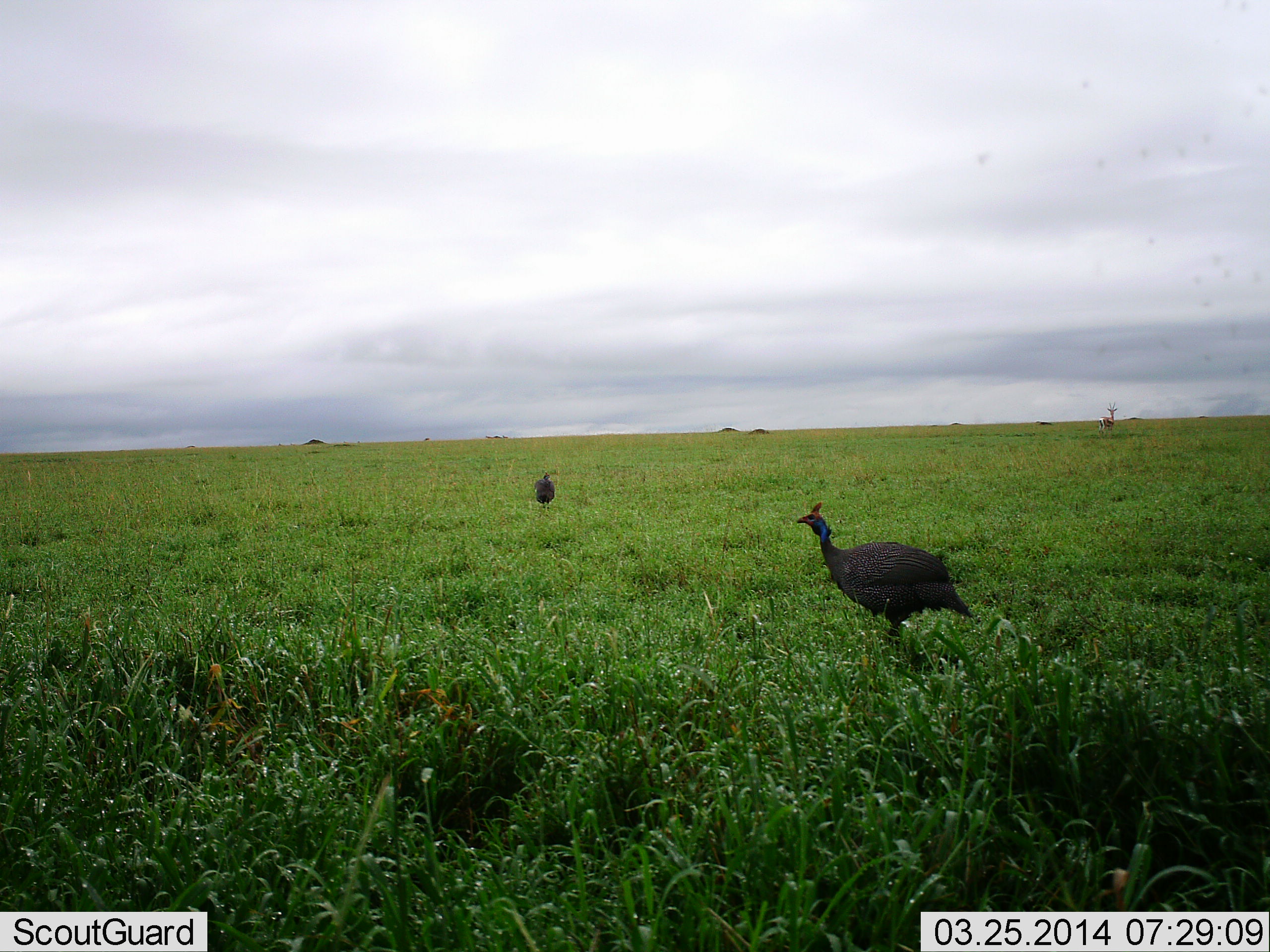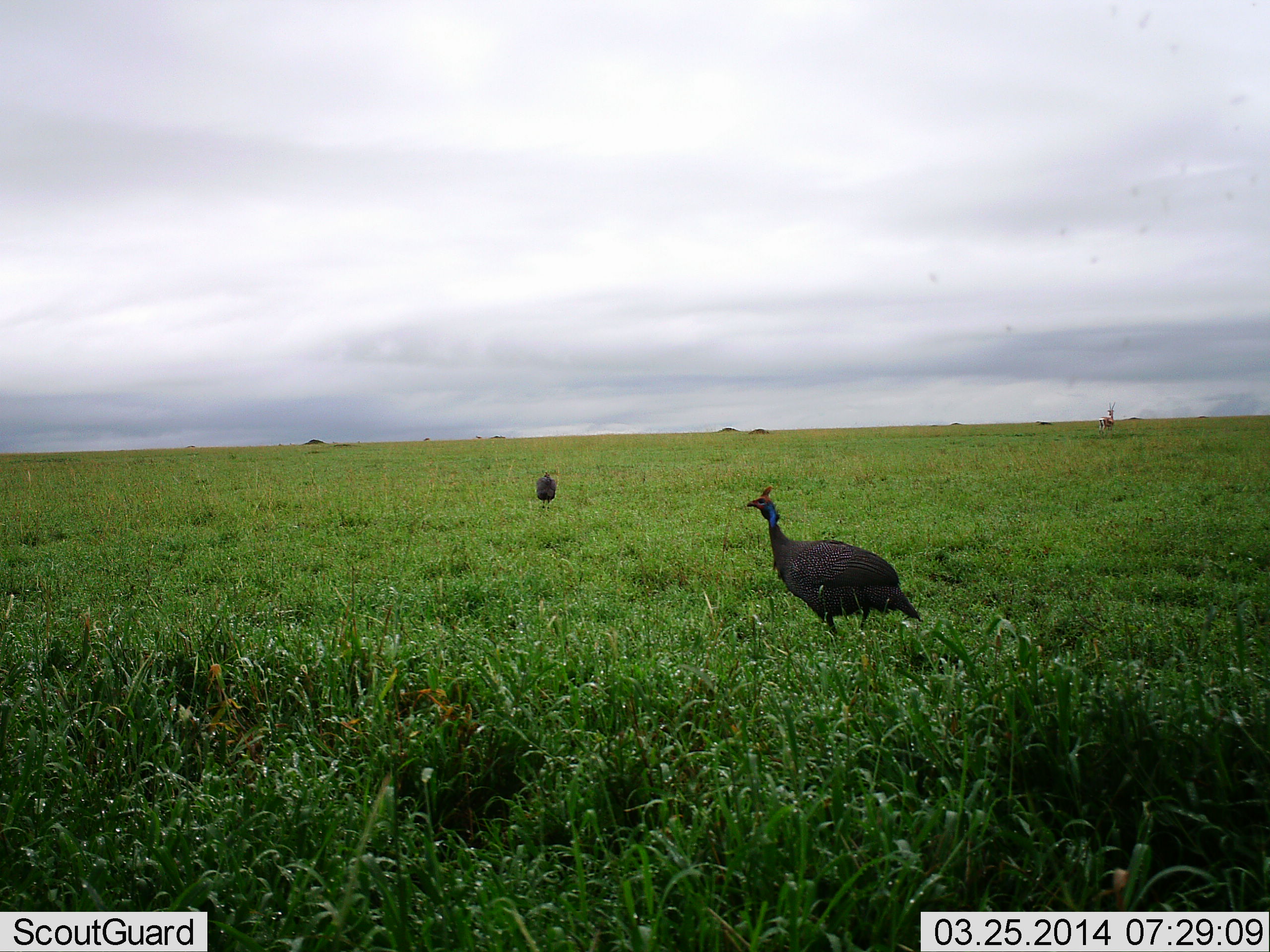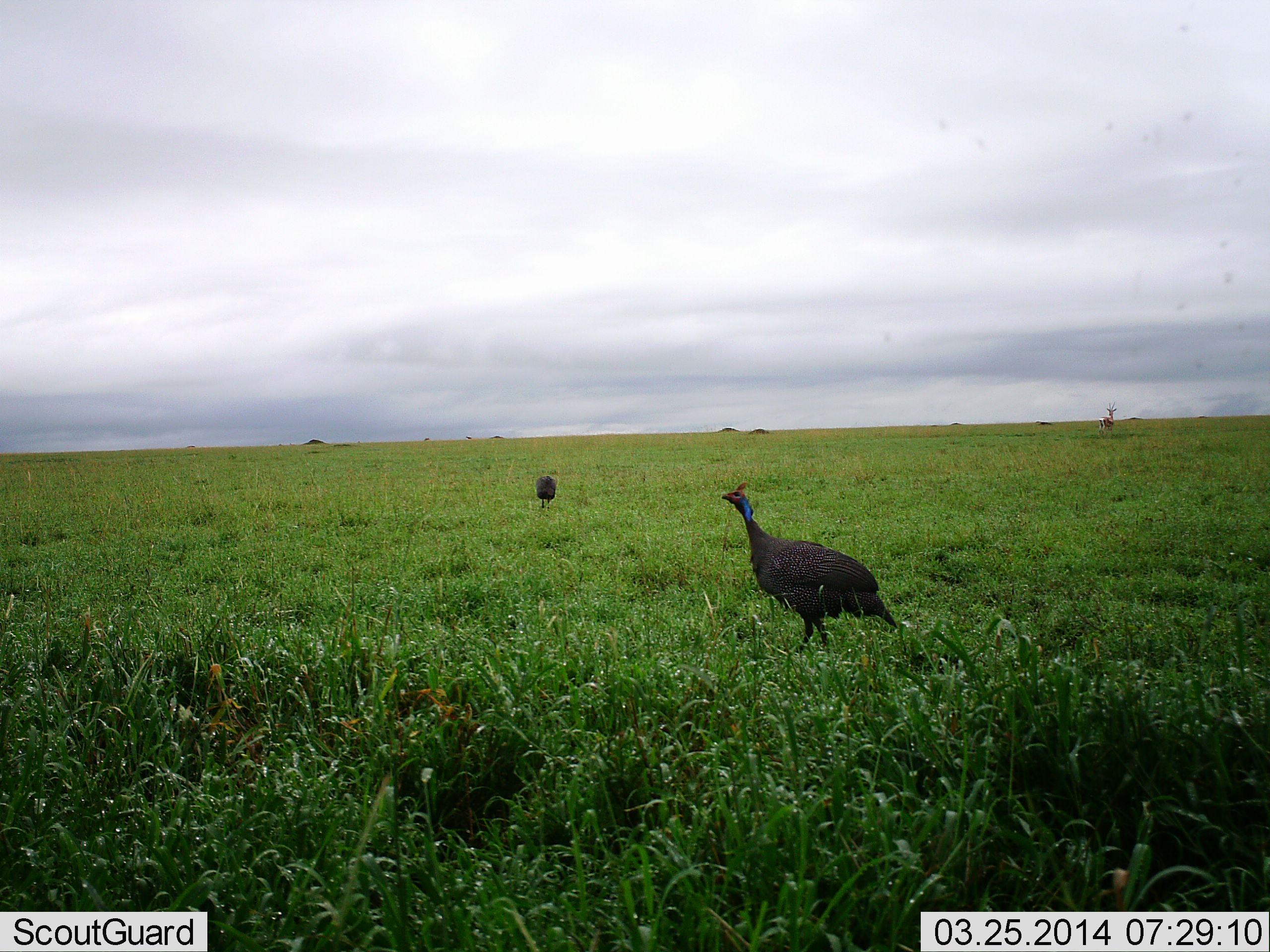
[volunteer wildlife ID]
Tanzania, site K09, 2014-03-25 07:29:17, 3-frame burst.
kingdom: Animalia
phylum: Chordata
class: Aves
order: Galliformes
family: Numididae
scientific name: Numididae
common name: guinea fowl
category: guineafowl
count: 2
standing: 36%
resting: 0%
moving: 79%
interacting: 0%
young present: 0%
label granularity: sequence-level